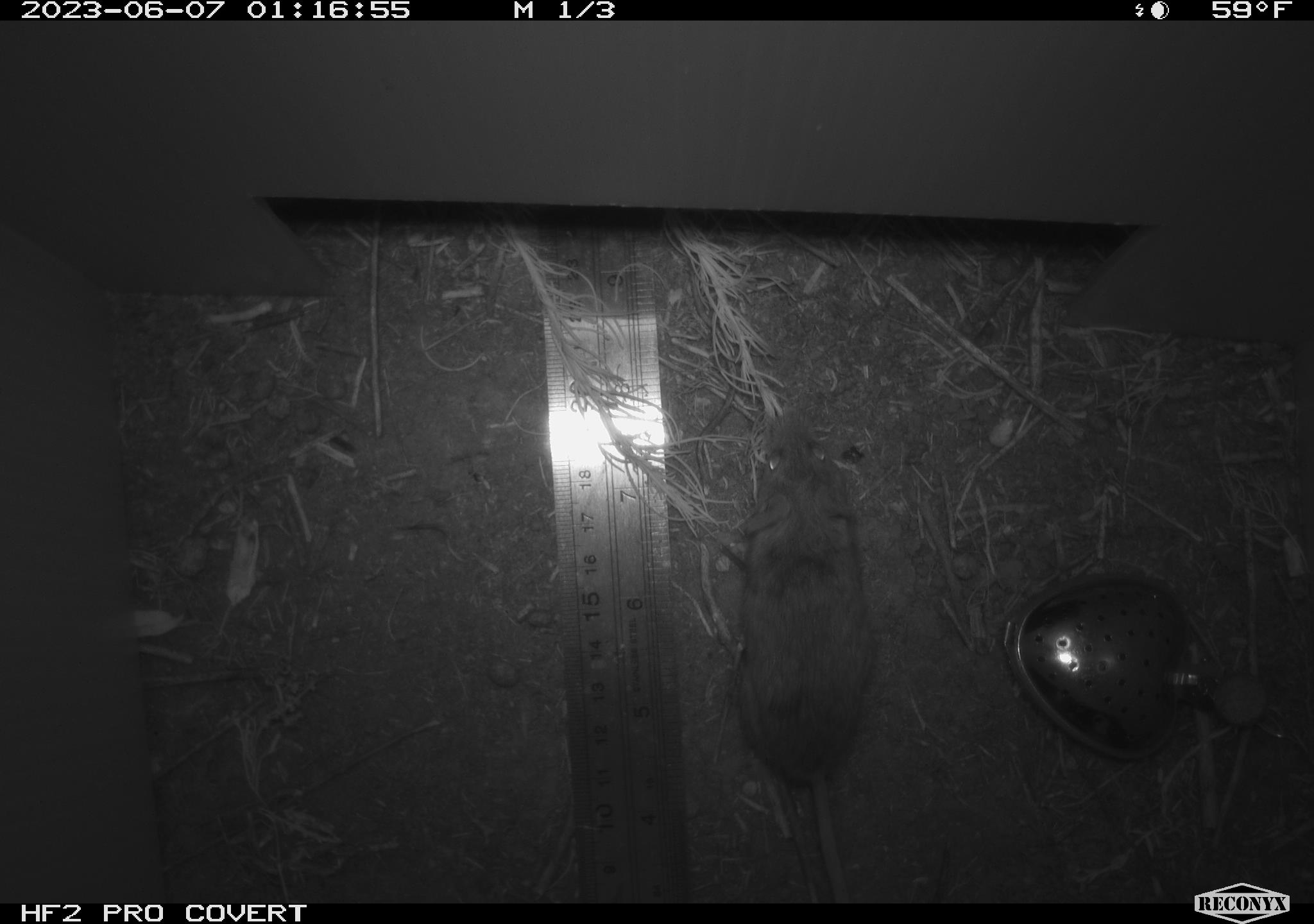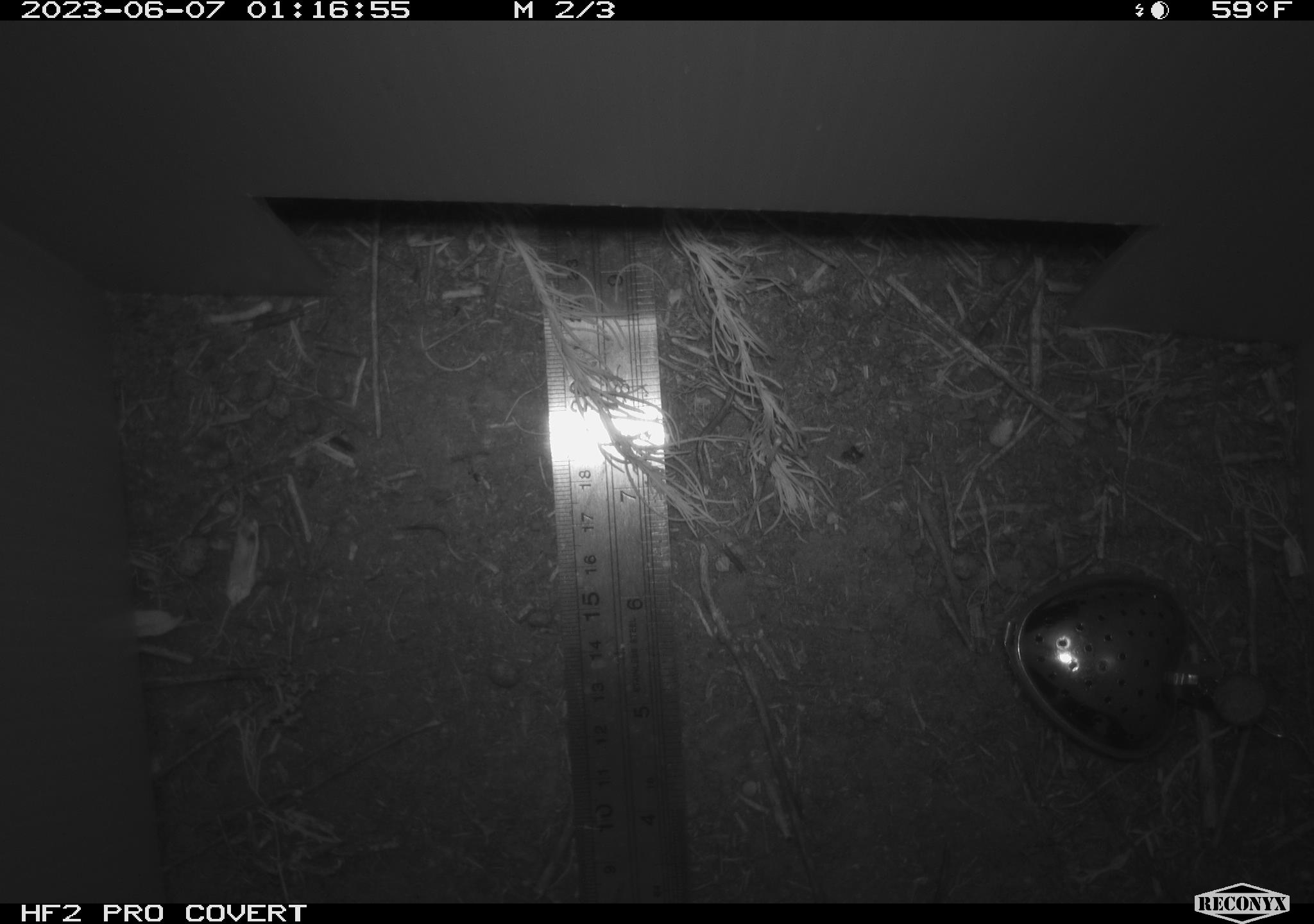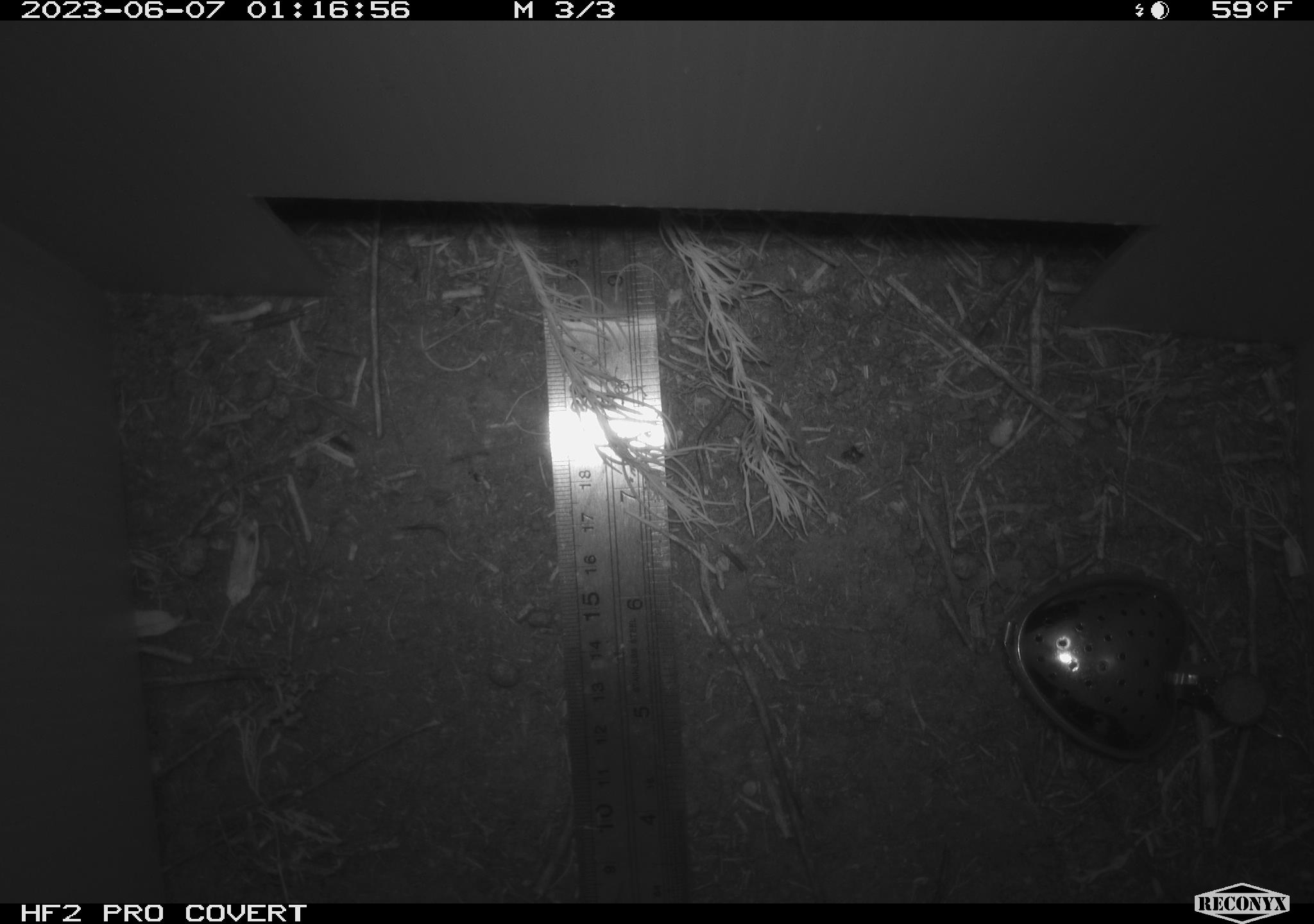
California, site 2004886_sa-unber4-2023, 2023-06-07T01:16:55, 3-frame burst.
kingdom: Animalia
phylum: Chordata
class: Mammalia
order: Rodentia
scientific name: Rodentia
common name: mouse species